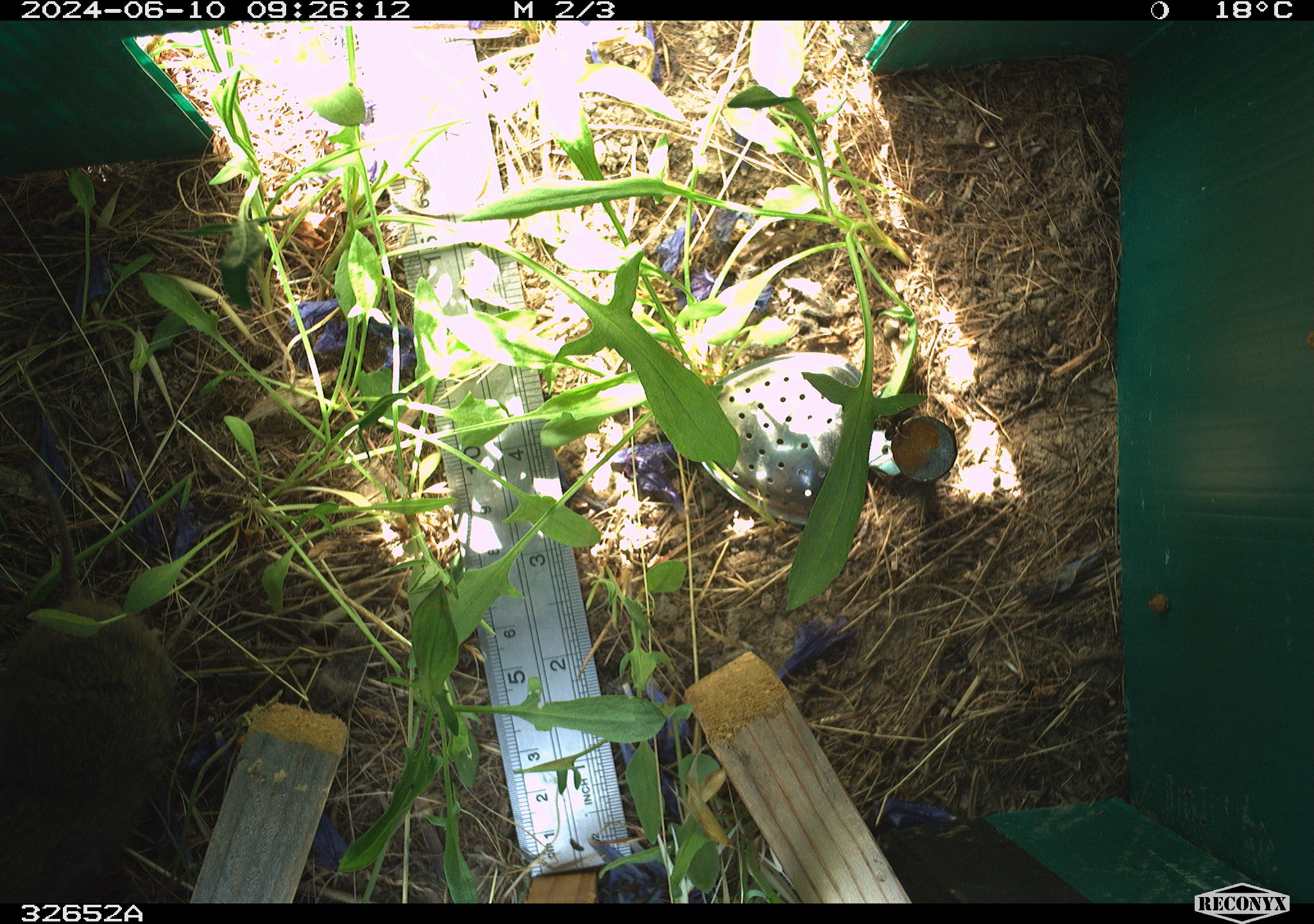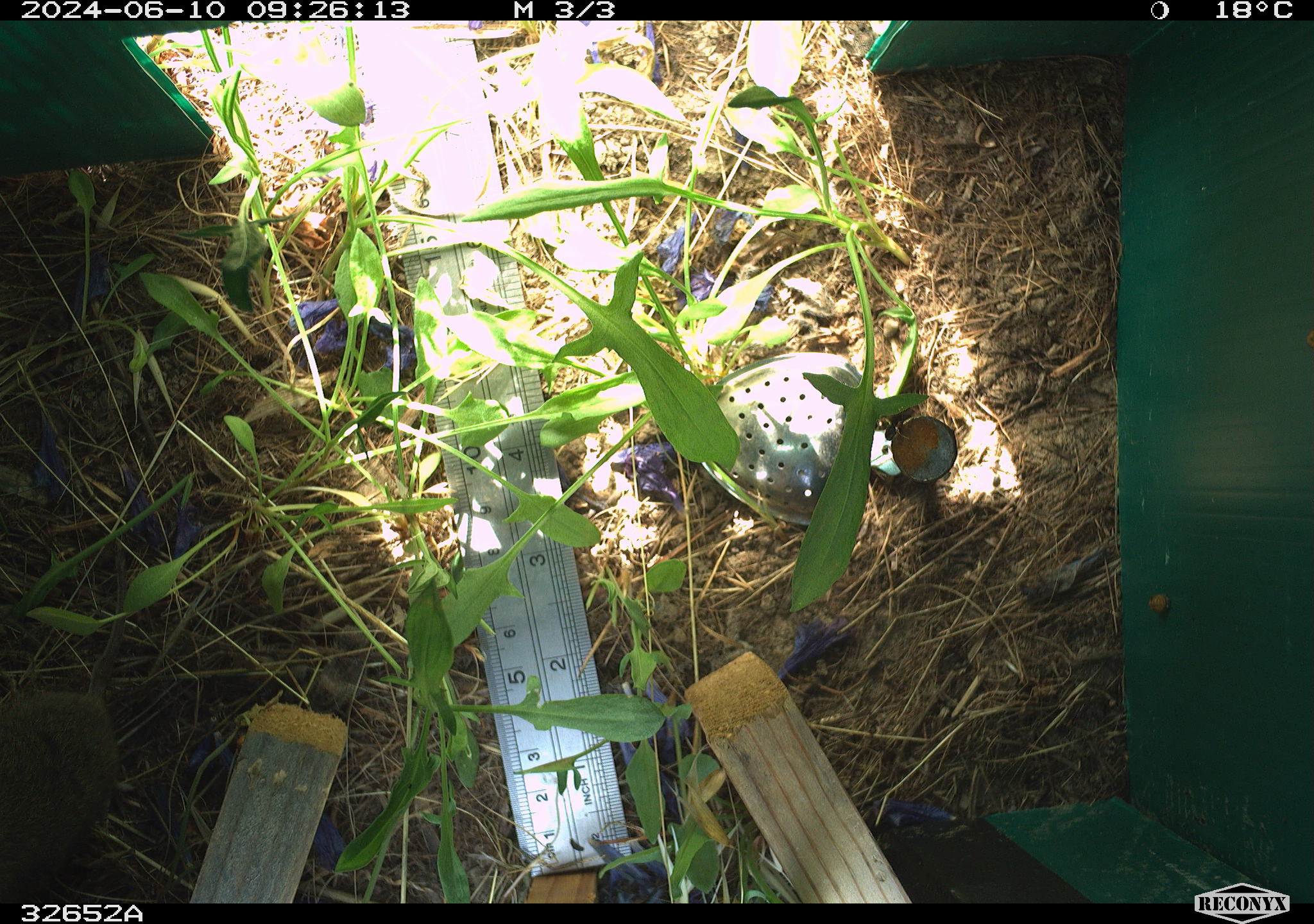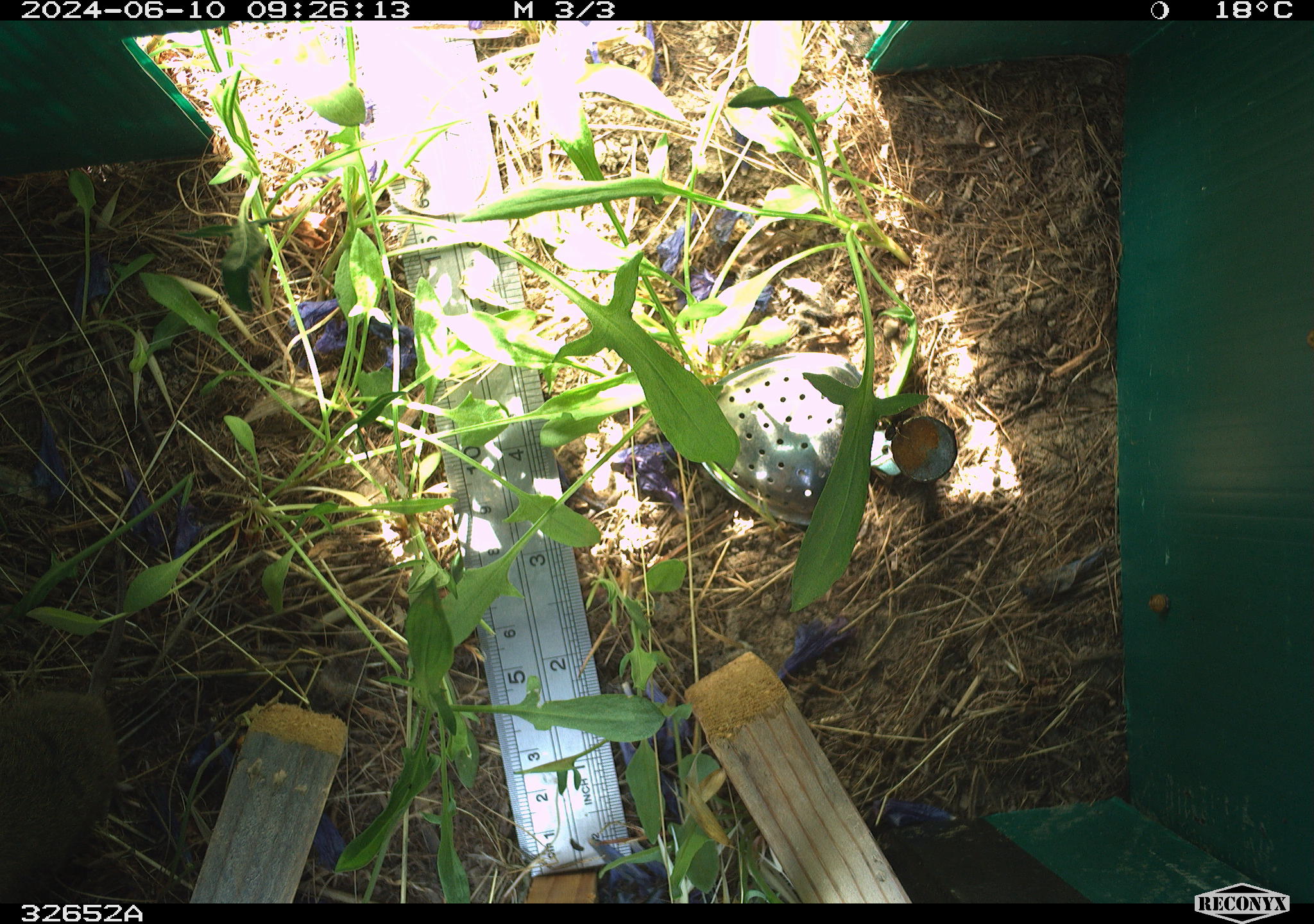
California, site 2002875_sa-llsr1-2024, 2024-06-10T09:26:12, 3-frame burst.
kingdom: Animalia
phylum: Chordata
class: Mammalia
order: Rodentia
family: Cricetidae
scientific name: Arvicolinae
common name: voles, lemmings, and muskrats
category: arvicolinae subfamily